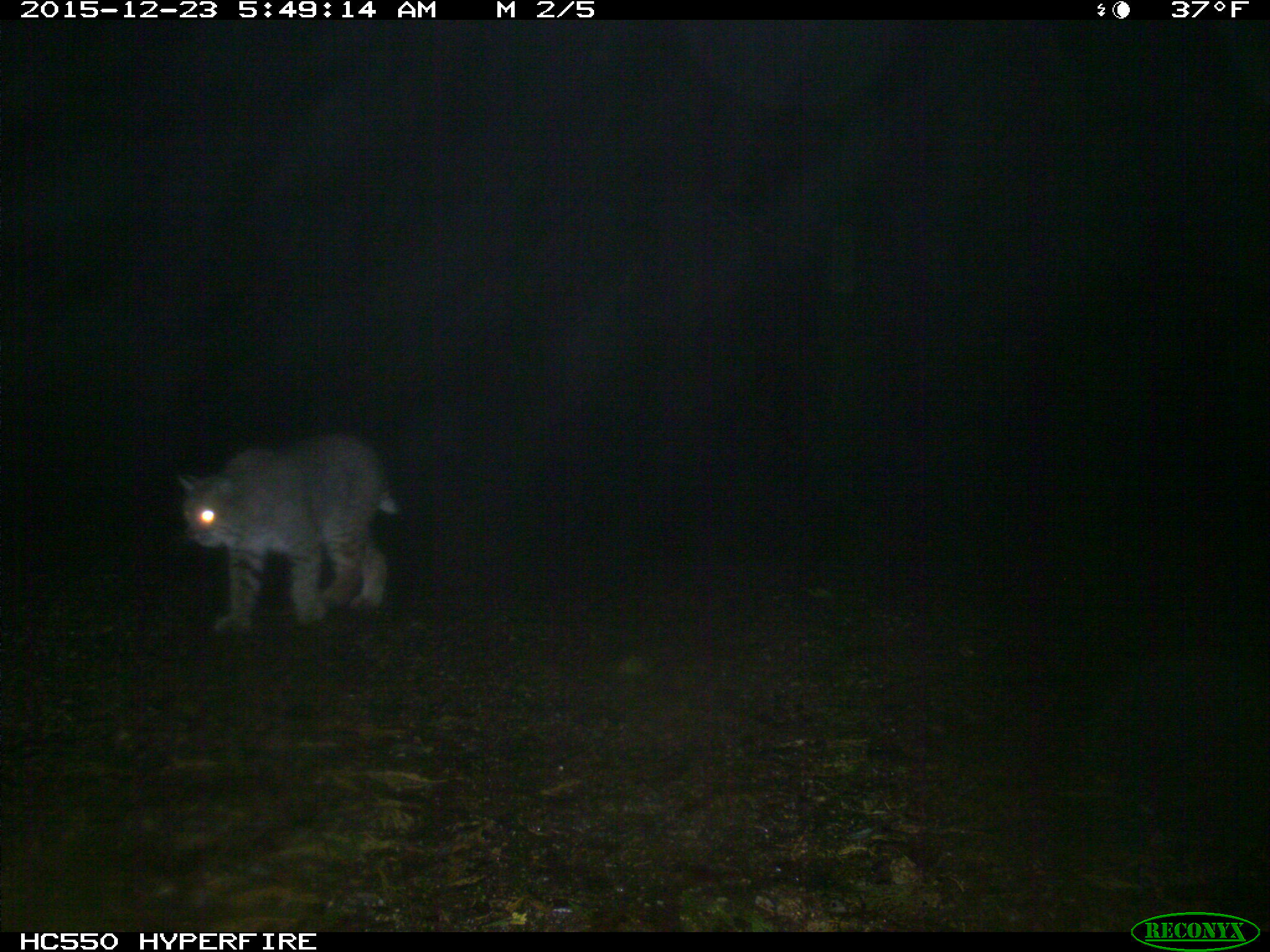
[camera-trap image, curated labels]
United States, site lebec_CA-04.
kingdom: Animalia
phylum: Chordata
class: Mammalia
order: Carnivora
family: Felidae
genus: Lynx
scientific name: Lynx rufus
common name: bobcat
Lynx rufus (bobcat).